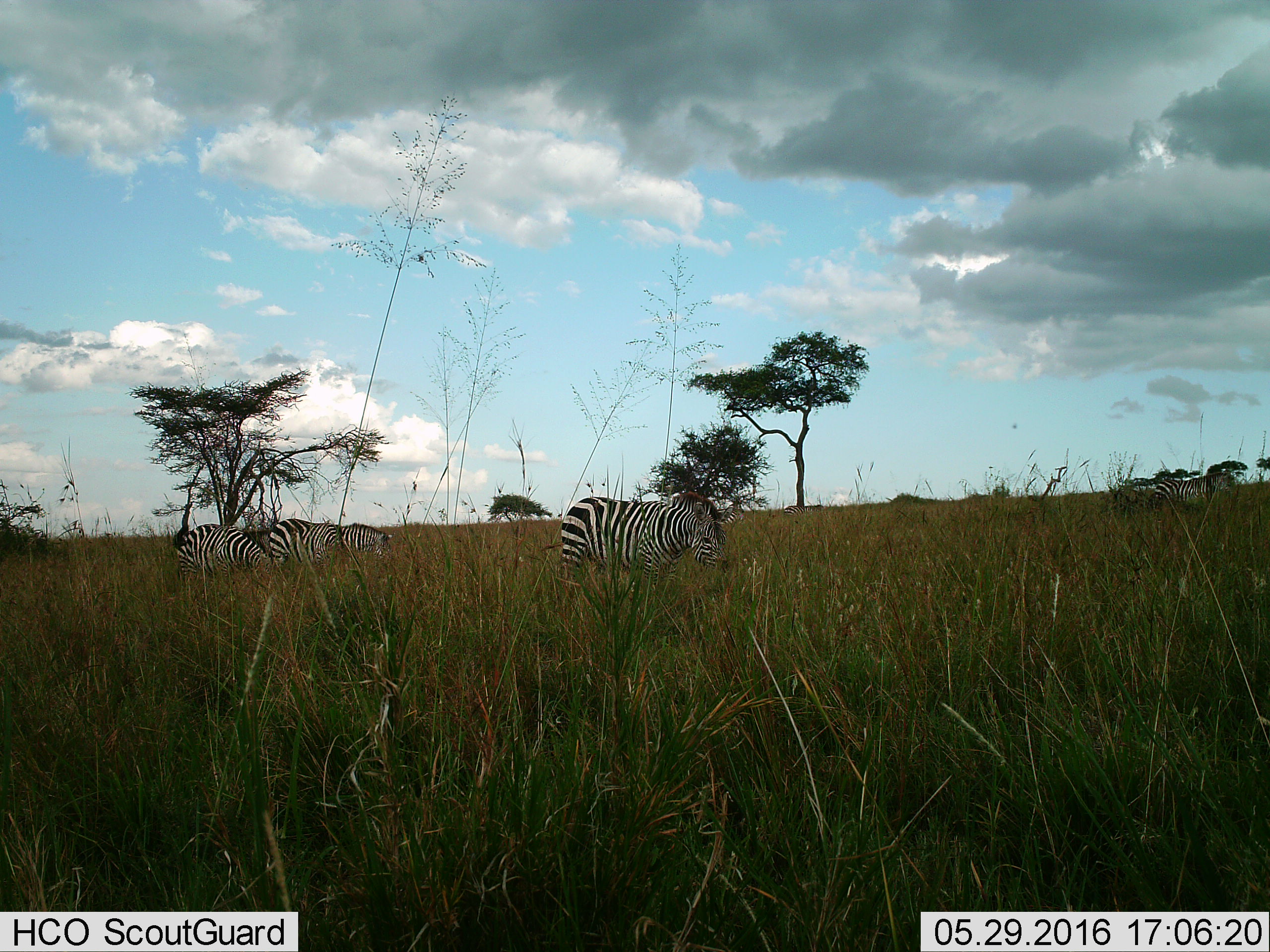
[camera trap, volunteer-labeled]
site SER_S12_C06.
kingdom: Animalia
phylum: Chordata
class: Mammalia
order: Perissodactyla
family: Equidae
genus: Equus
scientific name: Equus quagga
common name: plains zebra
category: zebraplains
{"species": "zebraplains (plains zebra) (Equus quagga)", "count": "4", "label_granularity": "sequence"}